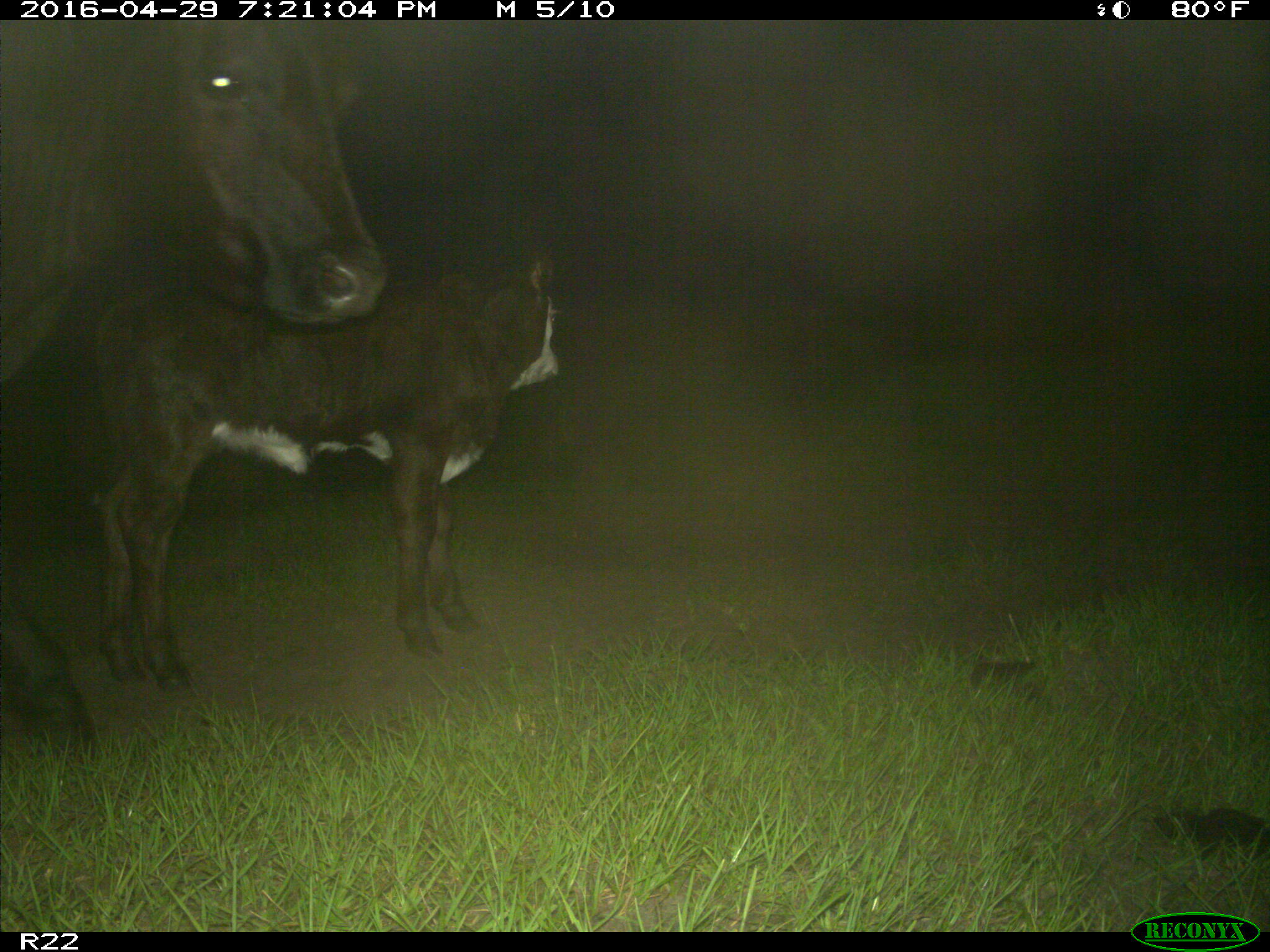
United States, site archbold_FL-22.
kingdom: Animalia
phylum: Chordata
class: Mammalia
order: Artiodactyla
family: Bovidae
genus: Bos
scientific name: Bos taurus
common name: domestic cow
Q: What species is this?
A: Bos taurus (domestic cow).